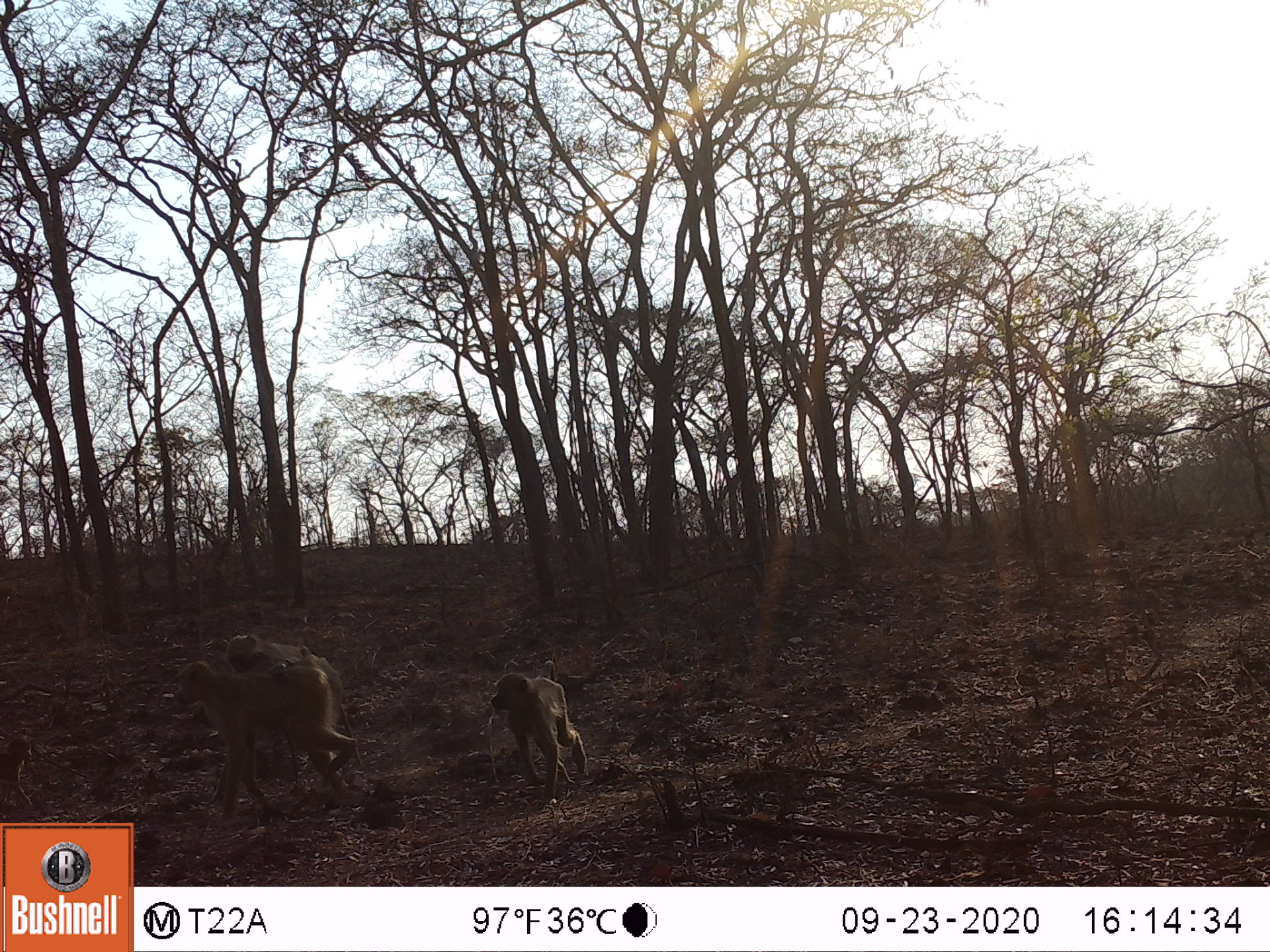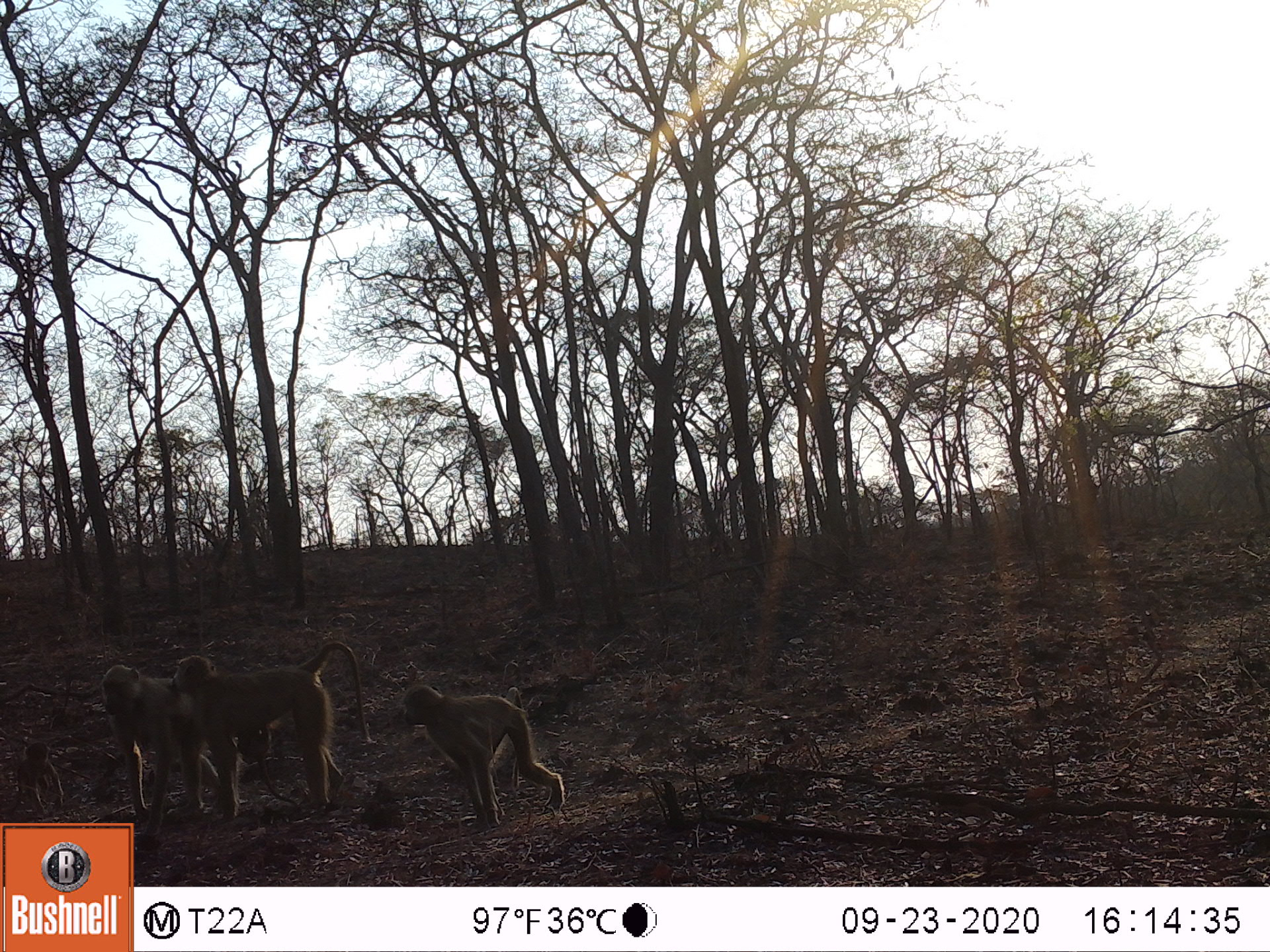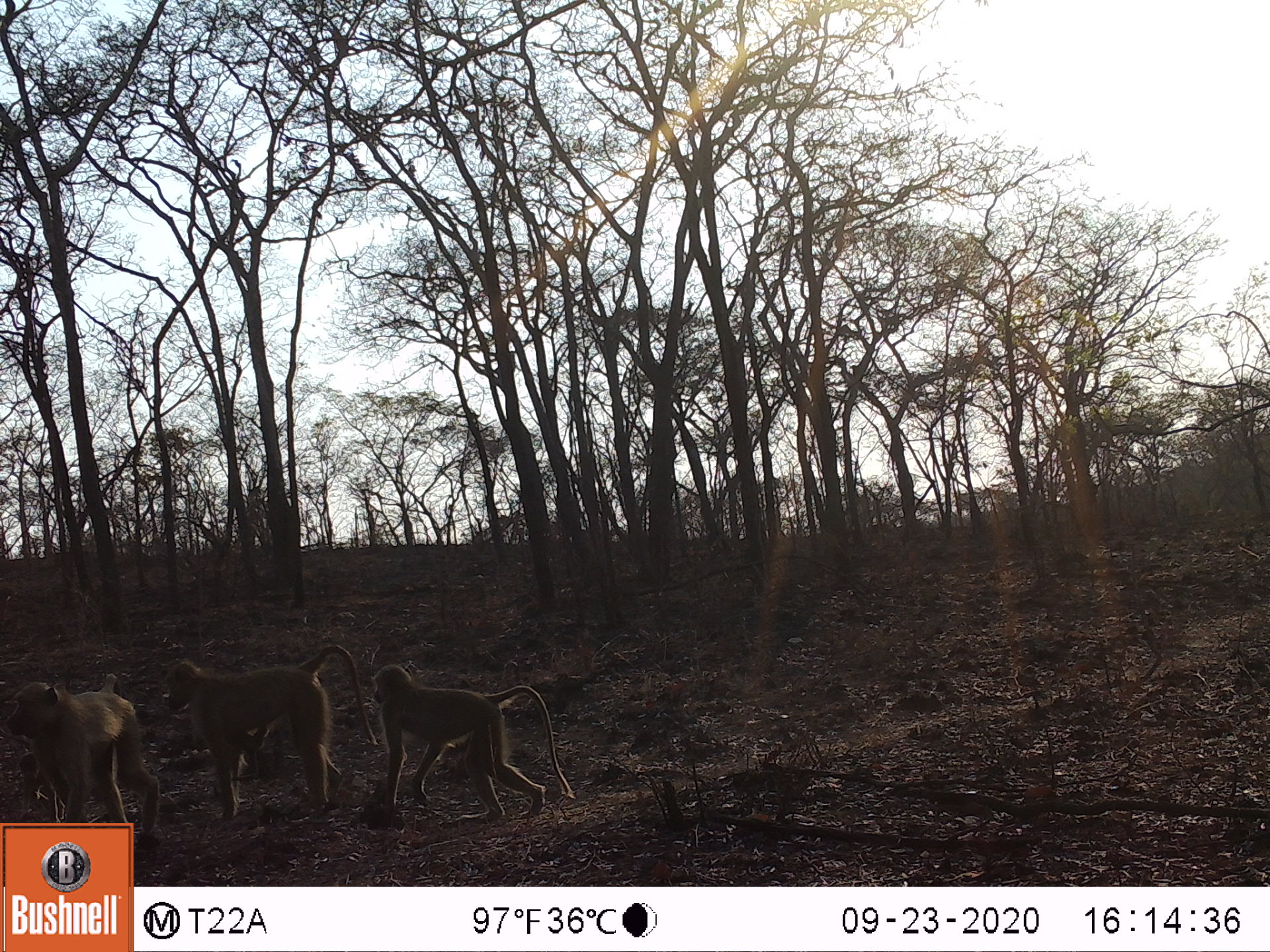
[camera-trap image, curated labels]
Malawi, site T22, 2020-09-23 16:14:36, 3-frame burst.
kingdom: Animalia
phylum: Chordata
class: Mammalia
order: Primates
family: Cercopithecidae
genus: Papio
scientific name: Papio cynocephalus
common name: yellow baboon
Yellow baboon (Papio cynocephalus), count 4.